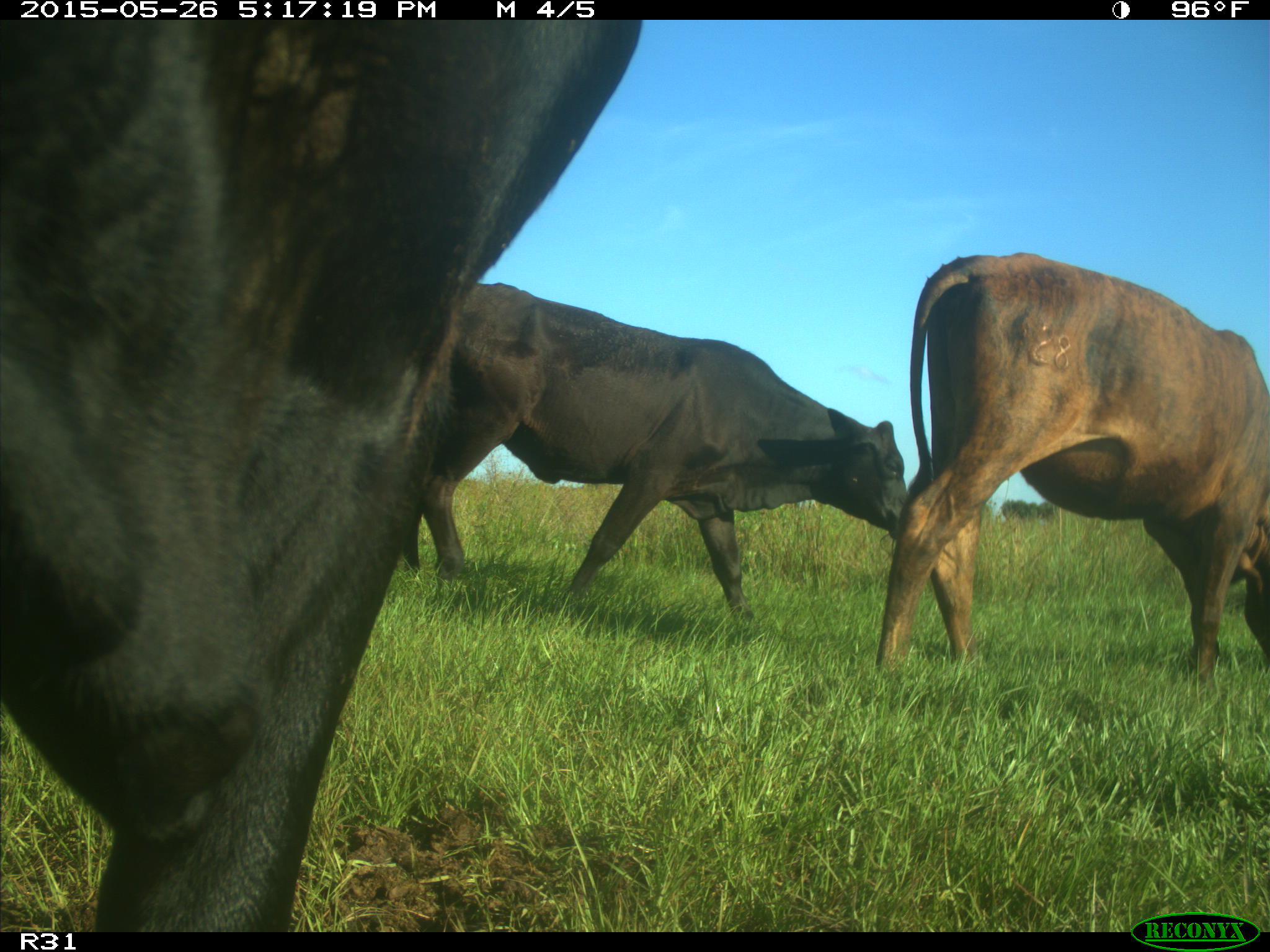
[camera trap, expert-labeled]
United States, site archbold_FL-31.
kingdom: Animalia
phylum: Chordata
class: Mammalia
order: Artiodactyla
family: Bovidae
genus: Bos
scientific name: Bos taurus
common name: domestic cow